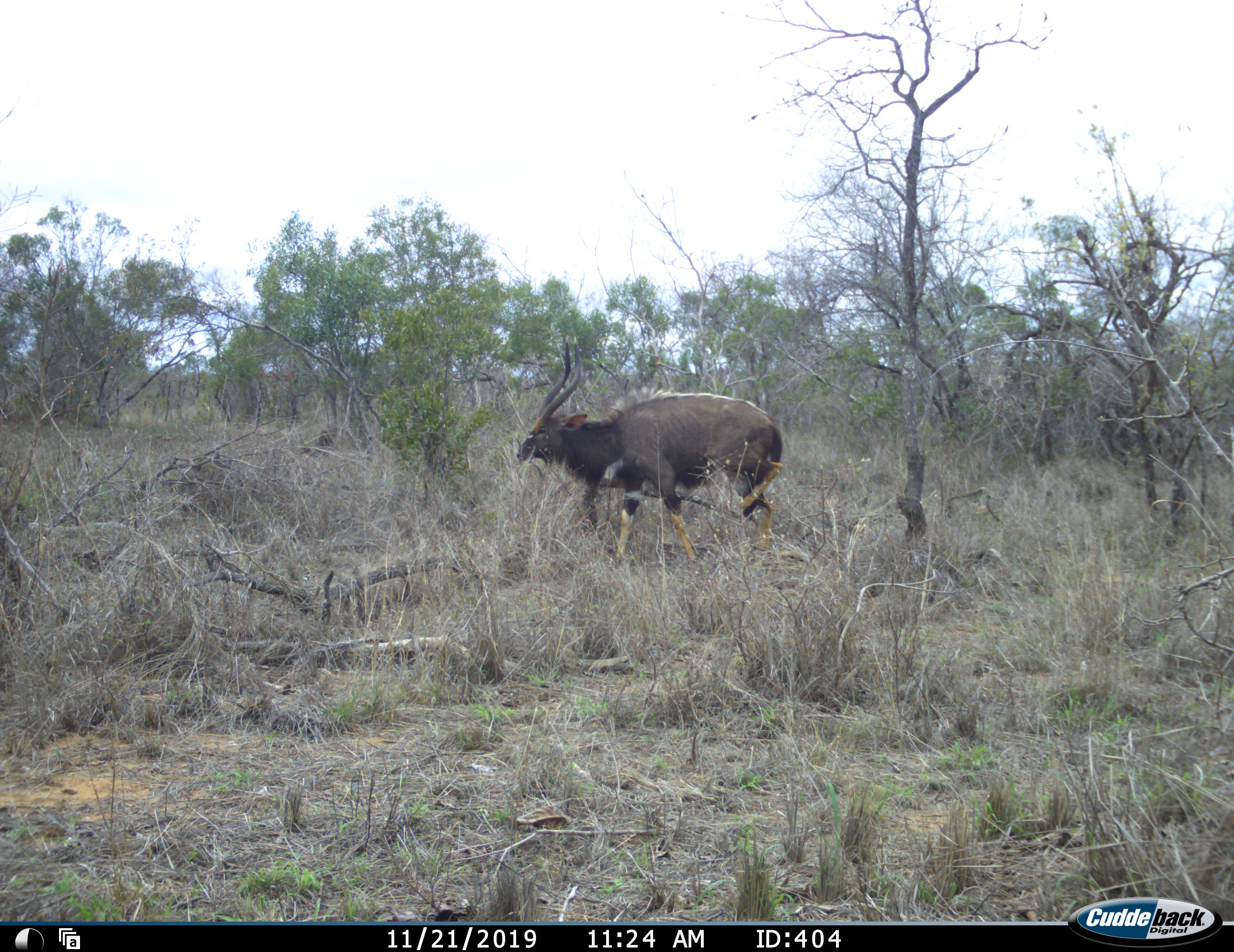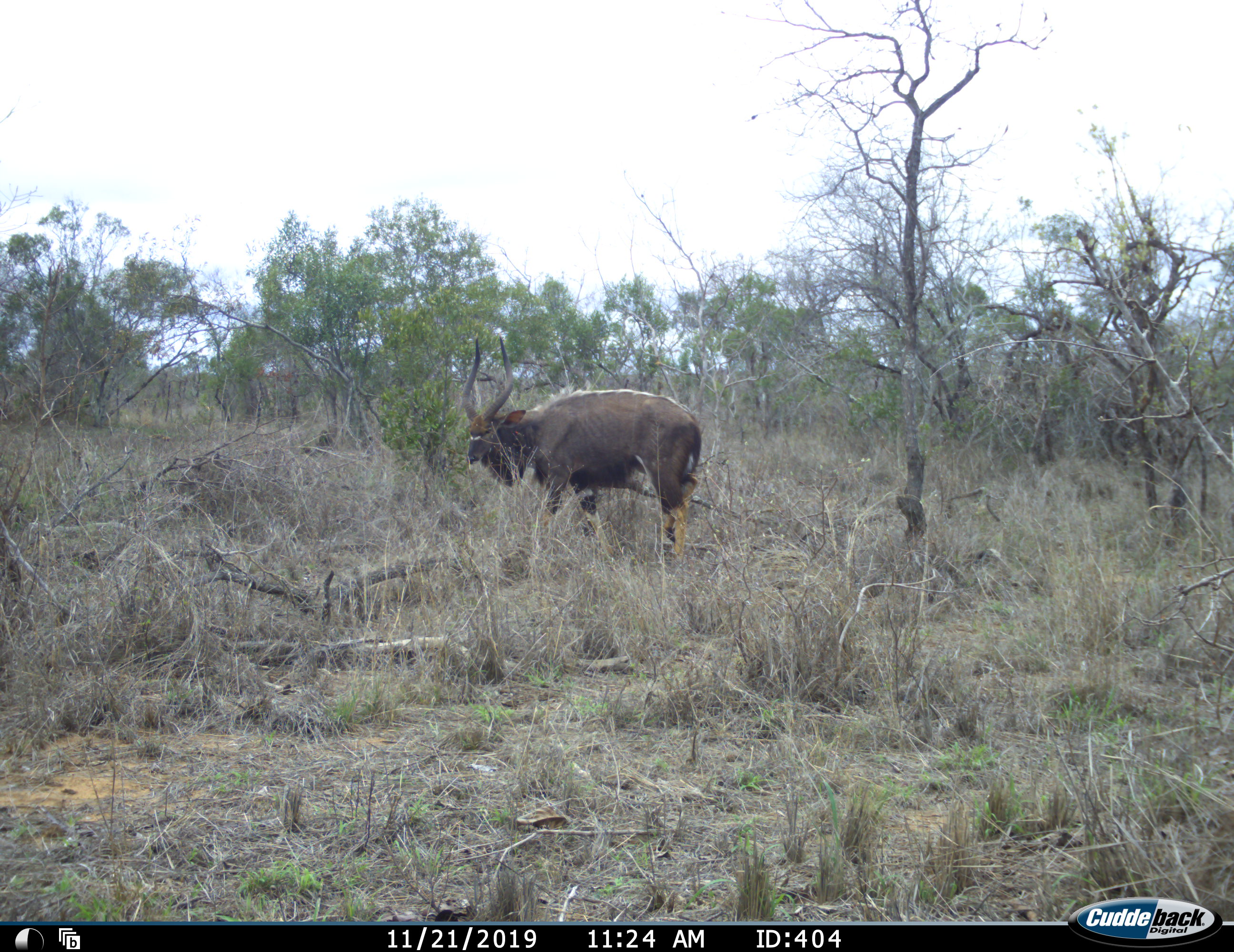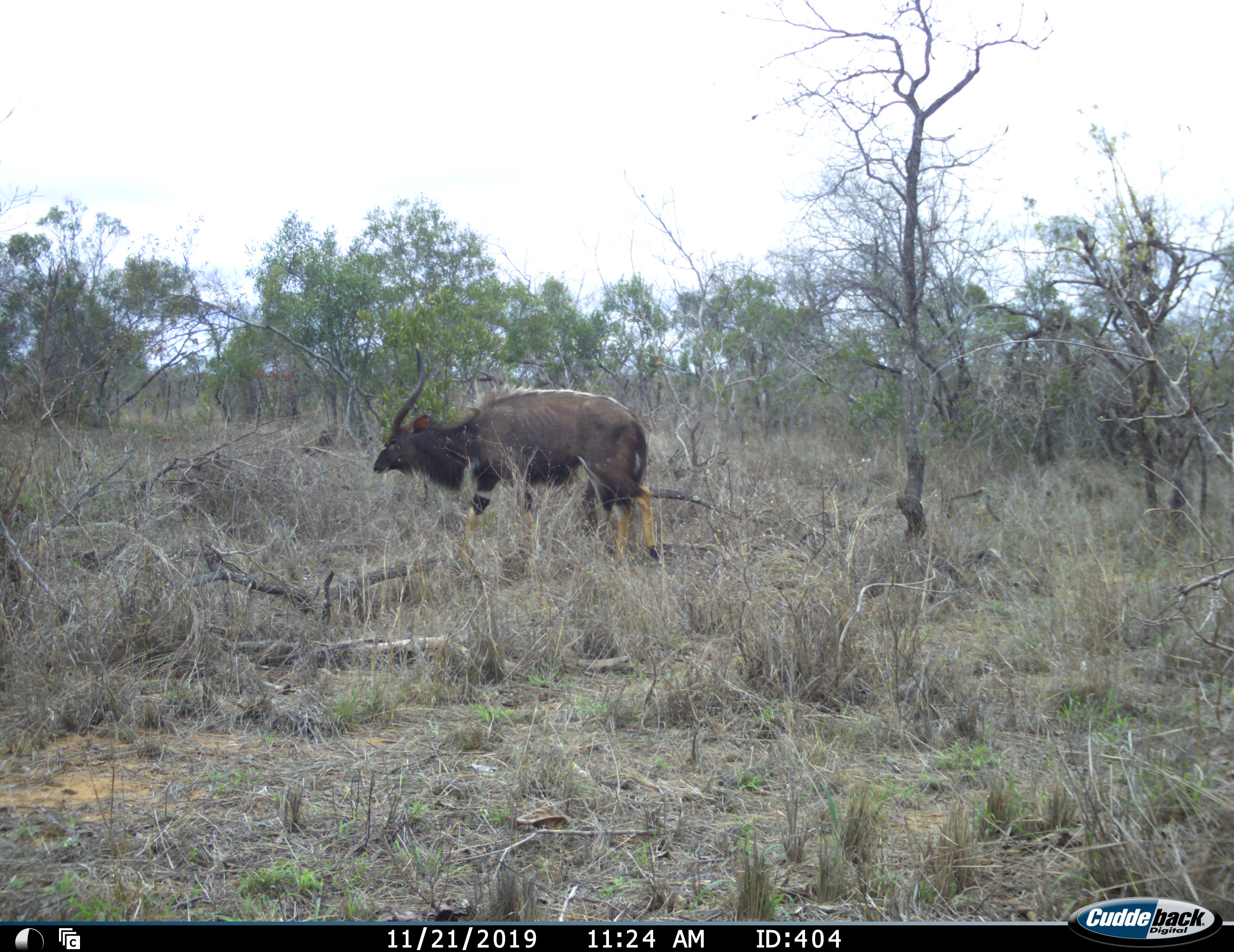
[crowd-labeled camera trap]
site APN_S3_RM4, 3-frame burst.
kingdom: Animalia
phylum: Chordata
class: Mammalia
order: Artiodactyla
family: Bovidae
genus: Tragelaphus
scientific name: Tragelaphus angasii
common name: nyala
Nyala (Tragelaphus angasii), count 1. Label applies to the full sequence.